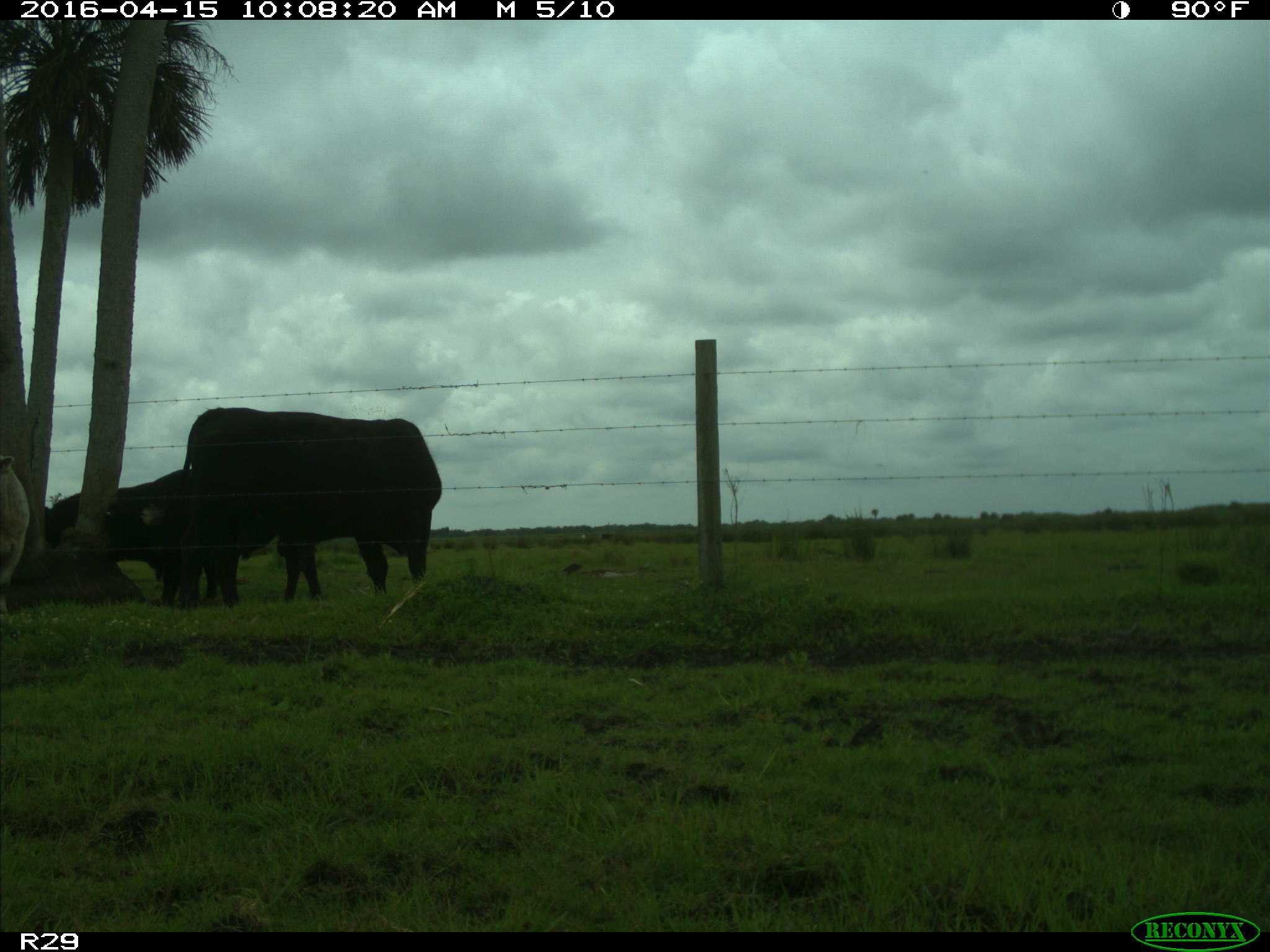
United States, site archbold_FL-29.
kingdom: Animalia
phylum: Chordata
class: Mammalia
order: Artiodactyla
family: Bovidae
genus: Bos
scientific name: Bos taurus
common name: domestic cow